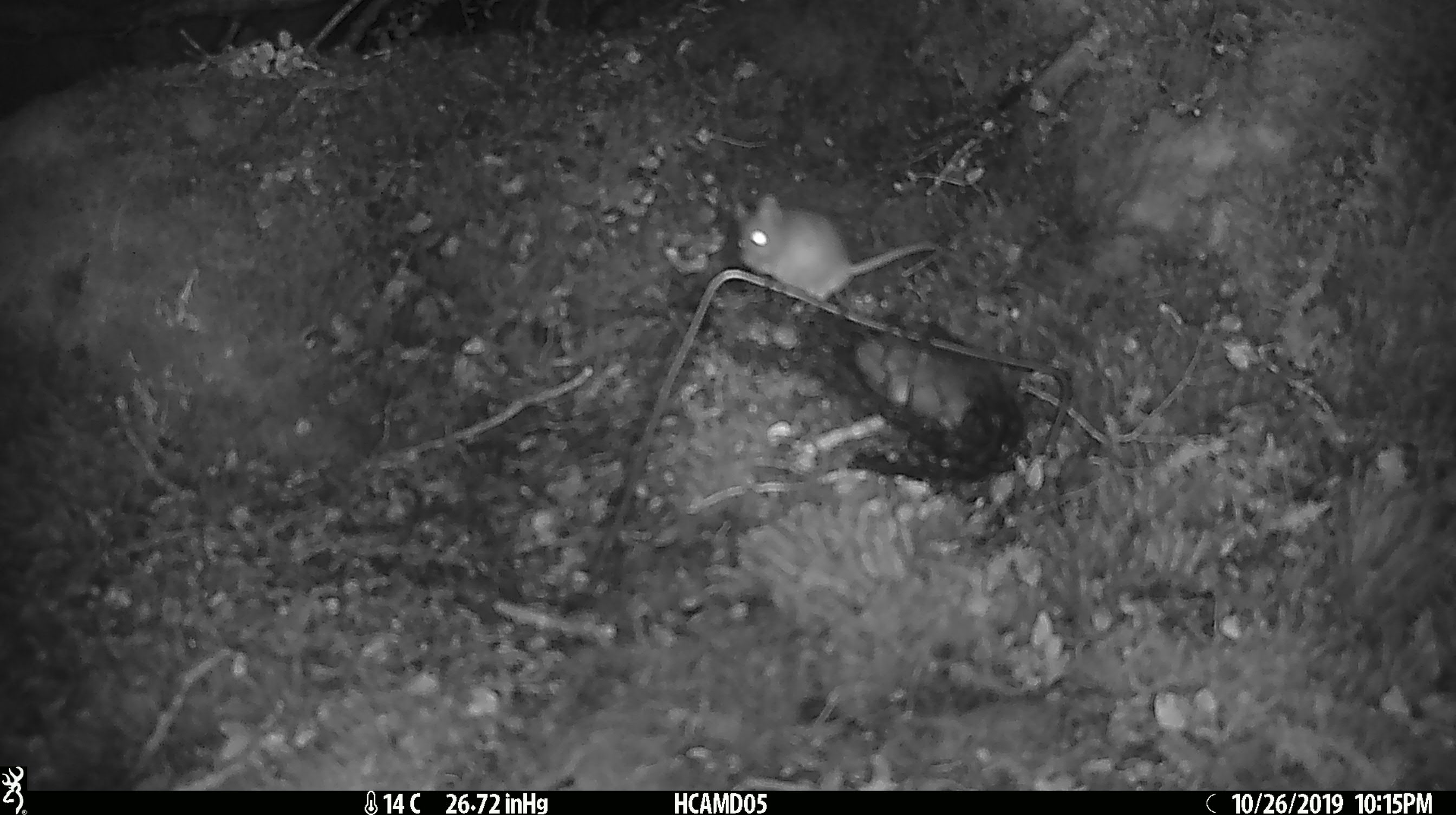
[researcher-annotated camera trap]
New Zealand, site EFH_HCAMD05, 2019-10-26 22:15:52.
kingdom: Animalia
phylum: Chordata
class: Mammalia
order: Rodentia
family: Muridae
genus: Mus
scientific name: Mus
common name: mouse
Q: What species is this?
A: Mouse (Mus).